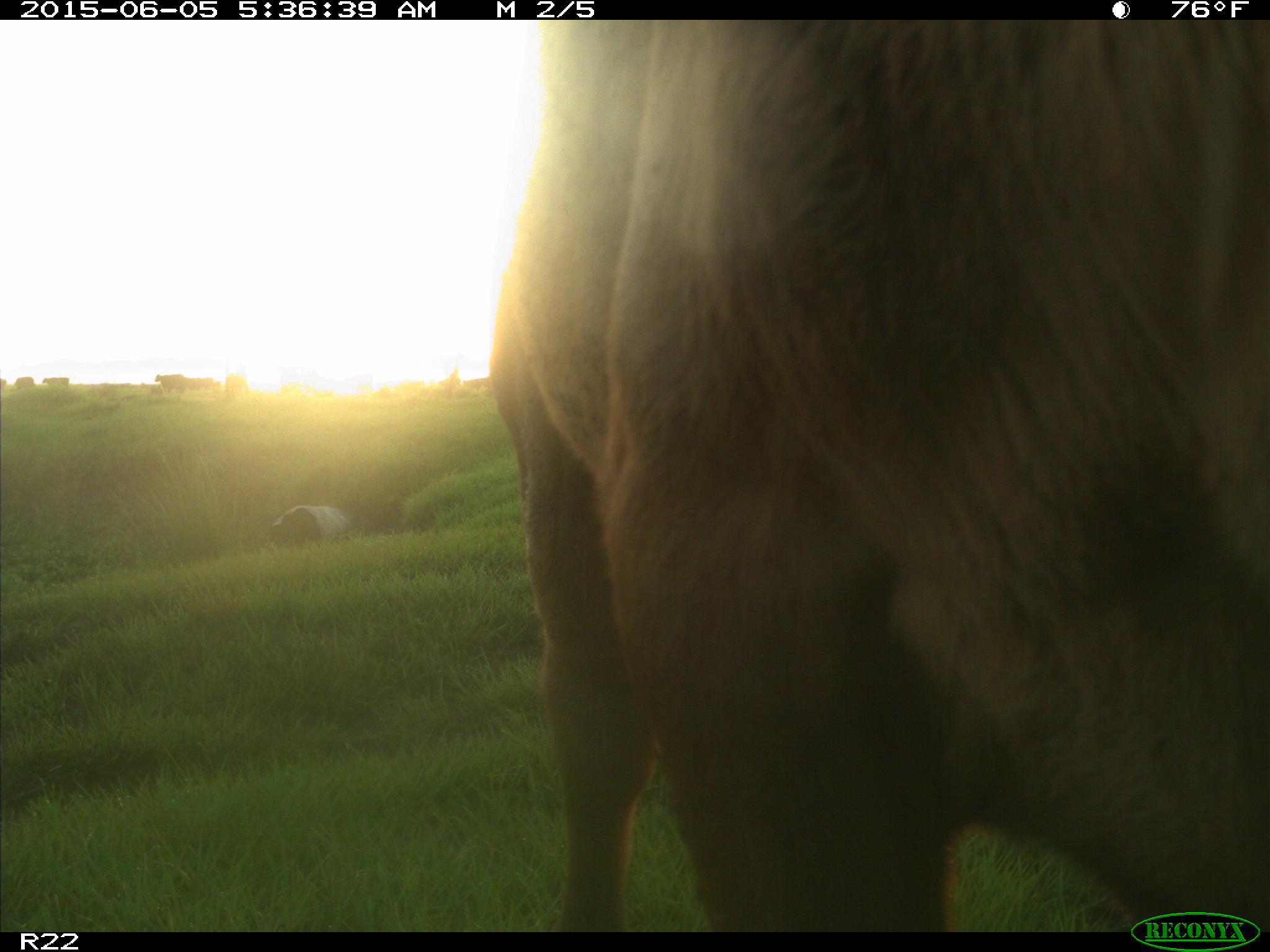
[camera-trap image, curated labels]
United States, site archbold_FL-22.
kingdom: Animalia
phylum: Chordata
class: Mammalia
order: Artiodactyla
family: Bovidae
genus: Bos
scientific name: Bos taurus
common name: domestic cow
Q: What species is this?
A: Bos taurus (domestic cow).